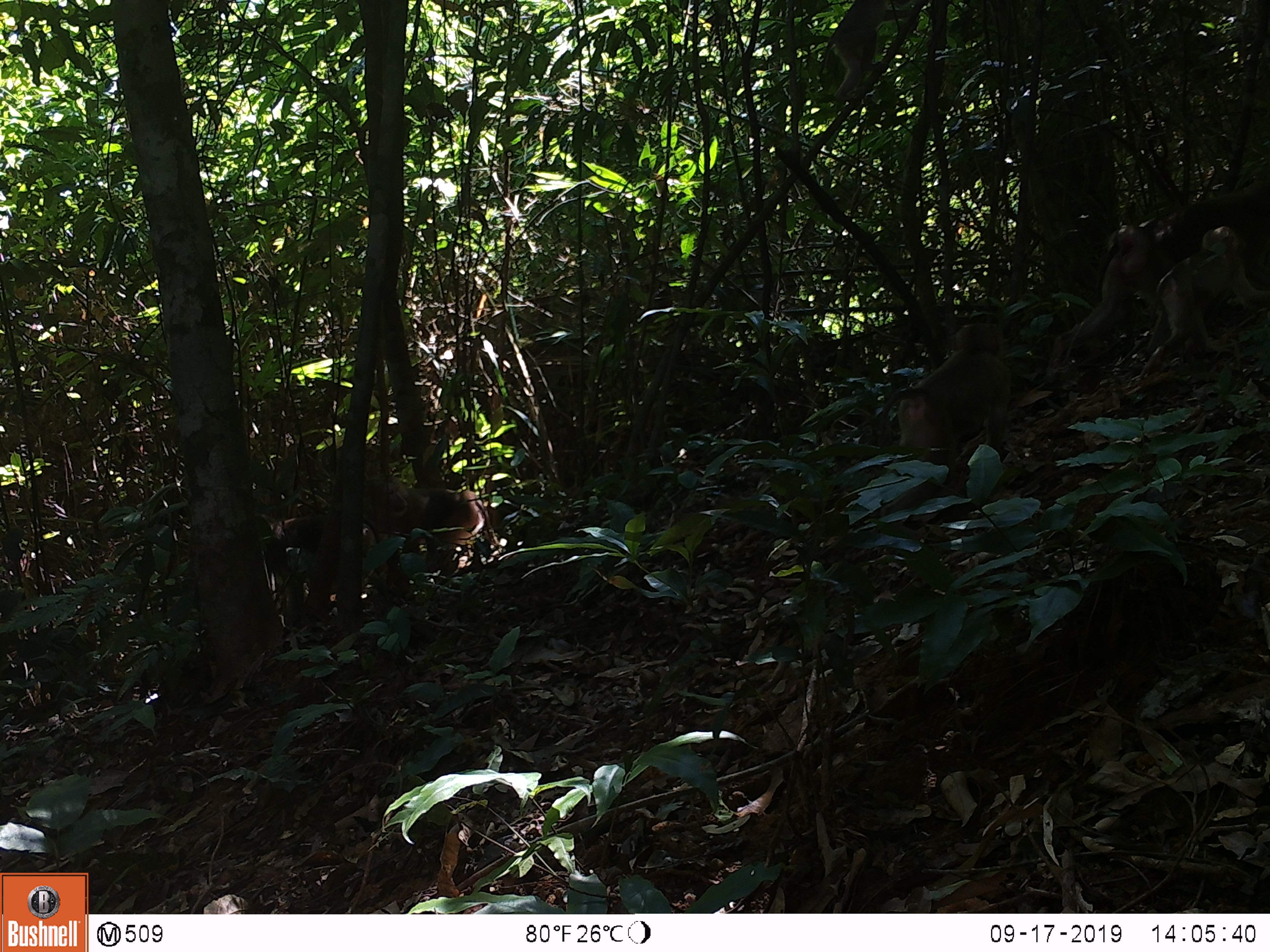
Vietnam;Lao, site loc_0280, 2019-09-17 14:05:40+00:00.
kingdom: Animalia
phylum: Chordata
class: Mammalia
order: Primates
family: Cercopithecidae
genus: Macaca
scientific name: Macaca nemestrina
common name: pig-tailed macaque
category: pig tailed macaque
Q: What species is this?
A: Pig tailed macaque (pig-tailed macaque) (Macaca nemestrina).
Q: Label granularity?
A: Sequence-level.